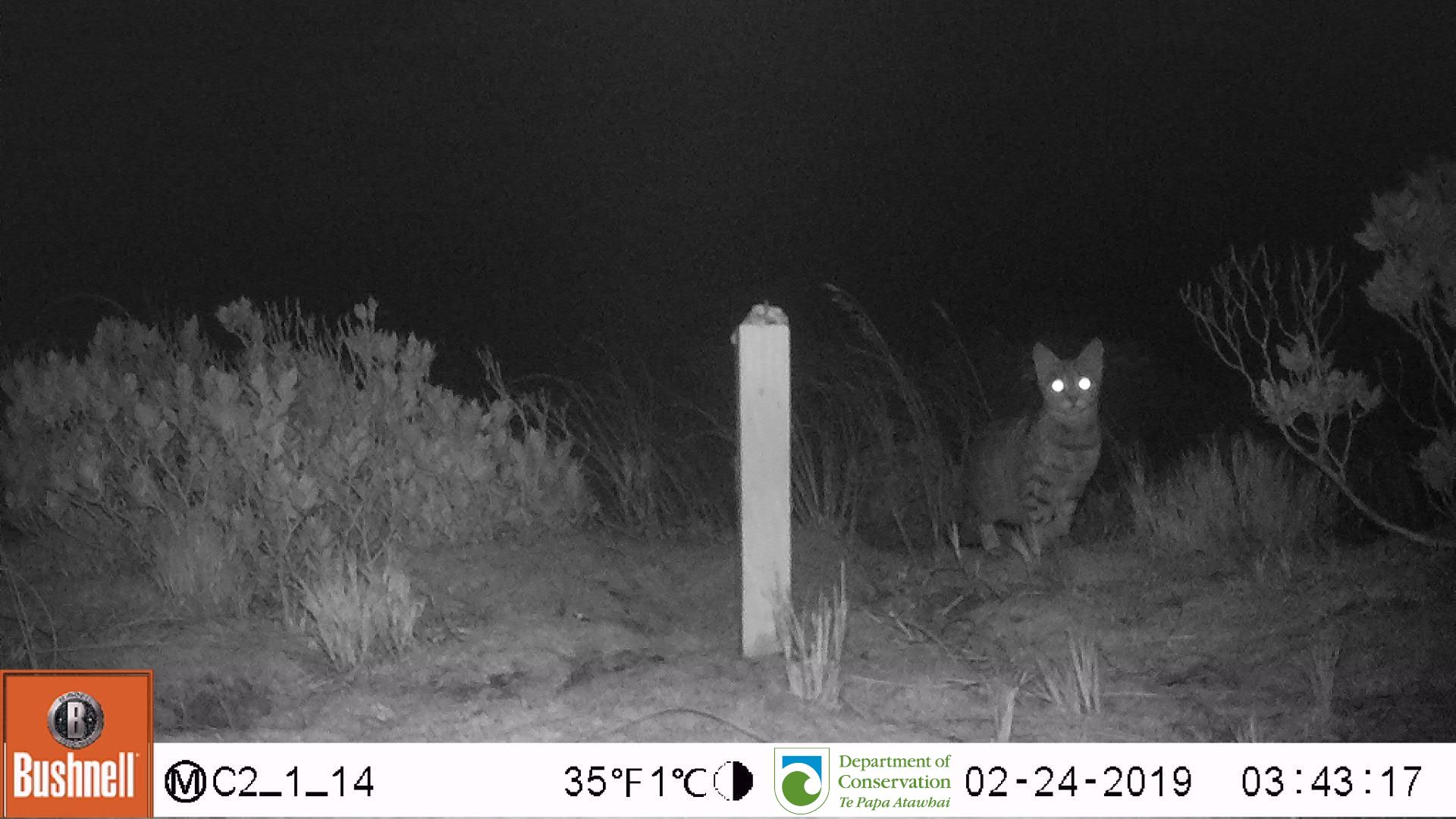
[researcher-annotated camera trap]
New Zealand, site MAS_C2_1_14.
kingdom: Animalia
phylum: Chordata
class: Mammalia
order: Carnivora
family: Felidae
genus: Felis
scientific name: Felis catus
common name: domestic cat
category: cat